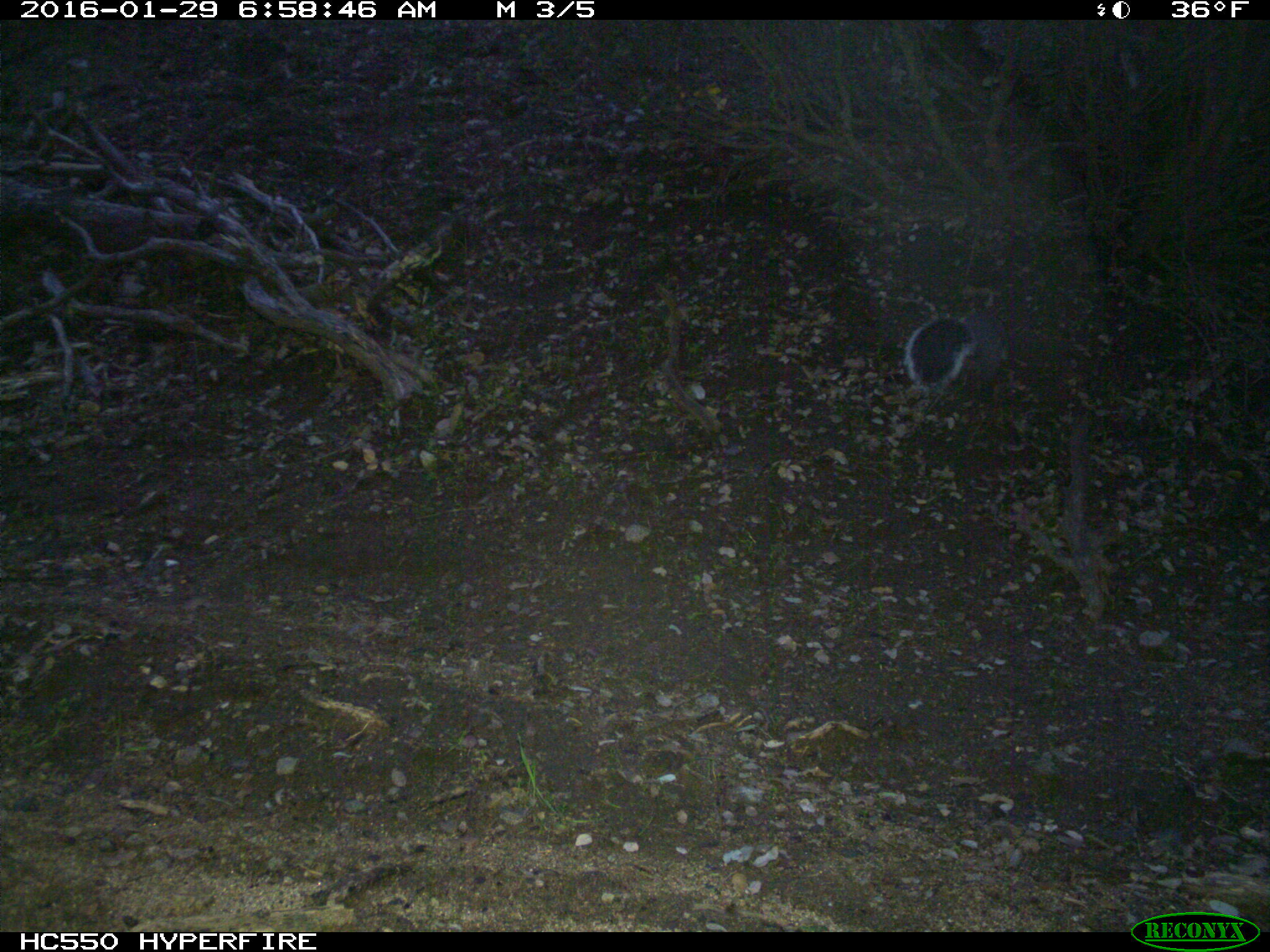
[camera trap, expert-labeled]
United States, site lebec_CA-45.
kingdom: Animalia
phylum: Chordata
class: Mammalia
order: Rodentia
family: Sciuridae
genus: Sciurus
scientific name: Sciurus carolinensis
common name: eastern gray squirrel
Sciurus carolinensis (eastern gray squirrel).